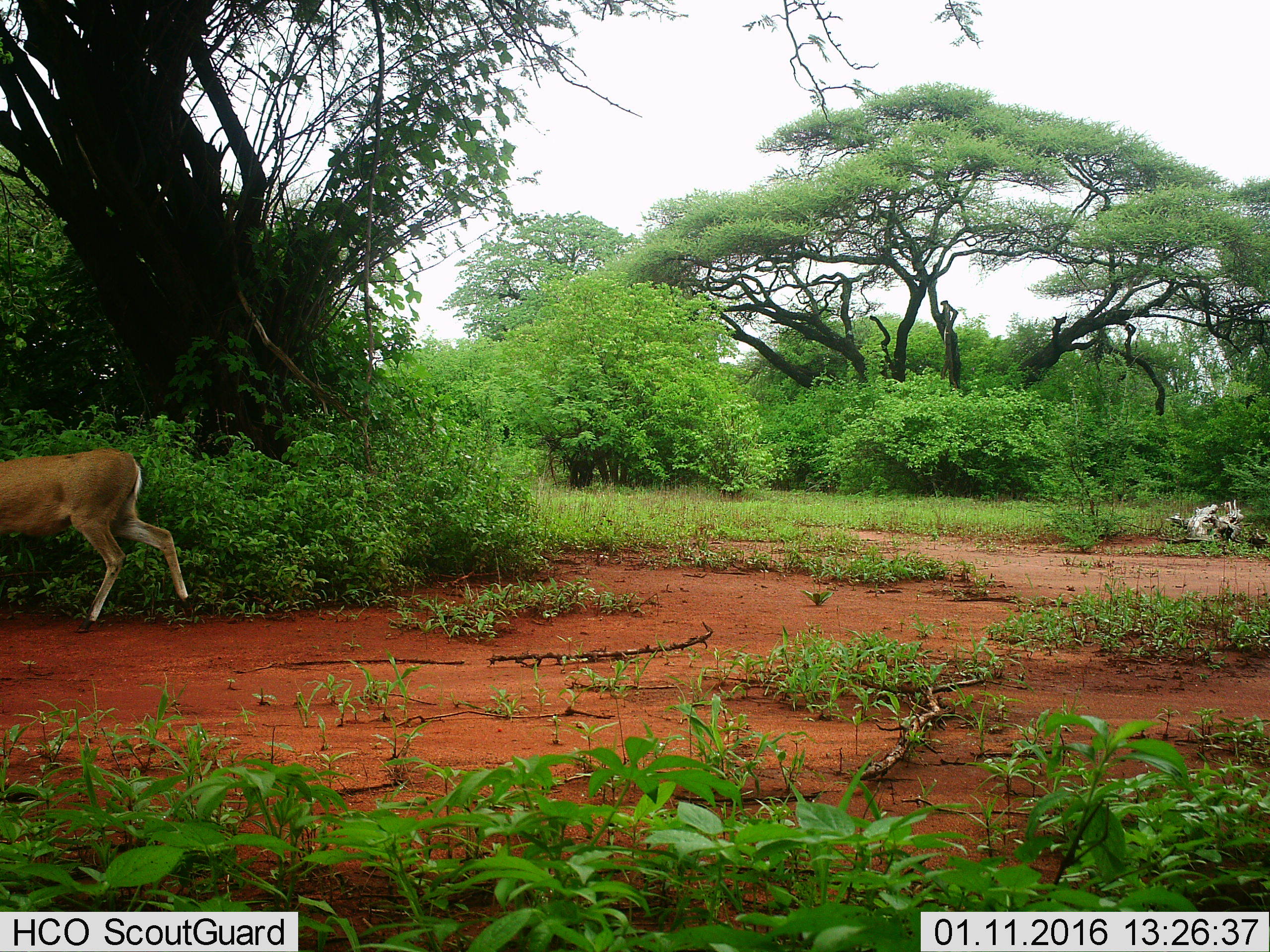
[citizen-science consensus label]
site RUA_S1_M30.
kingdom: Animalia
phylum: Chordata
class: Mammalia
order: Artiodactyla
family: Bovidae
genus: Sylvicapra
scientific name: Sylvicapra grimmia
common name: common duiker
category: duikercommongrey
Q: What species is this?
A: Duikercommongrey (common duiker) (Sylvicapra grimmia).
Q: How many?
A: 1.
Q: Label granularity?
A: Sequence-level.